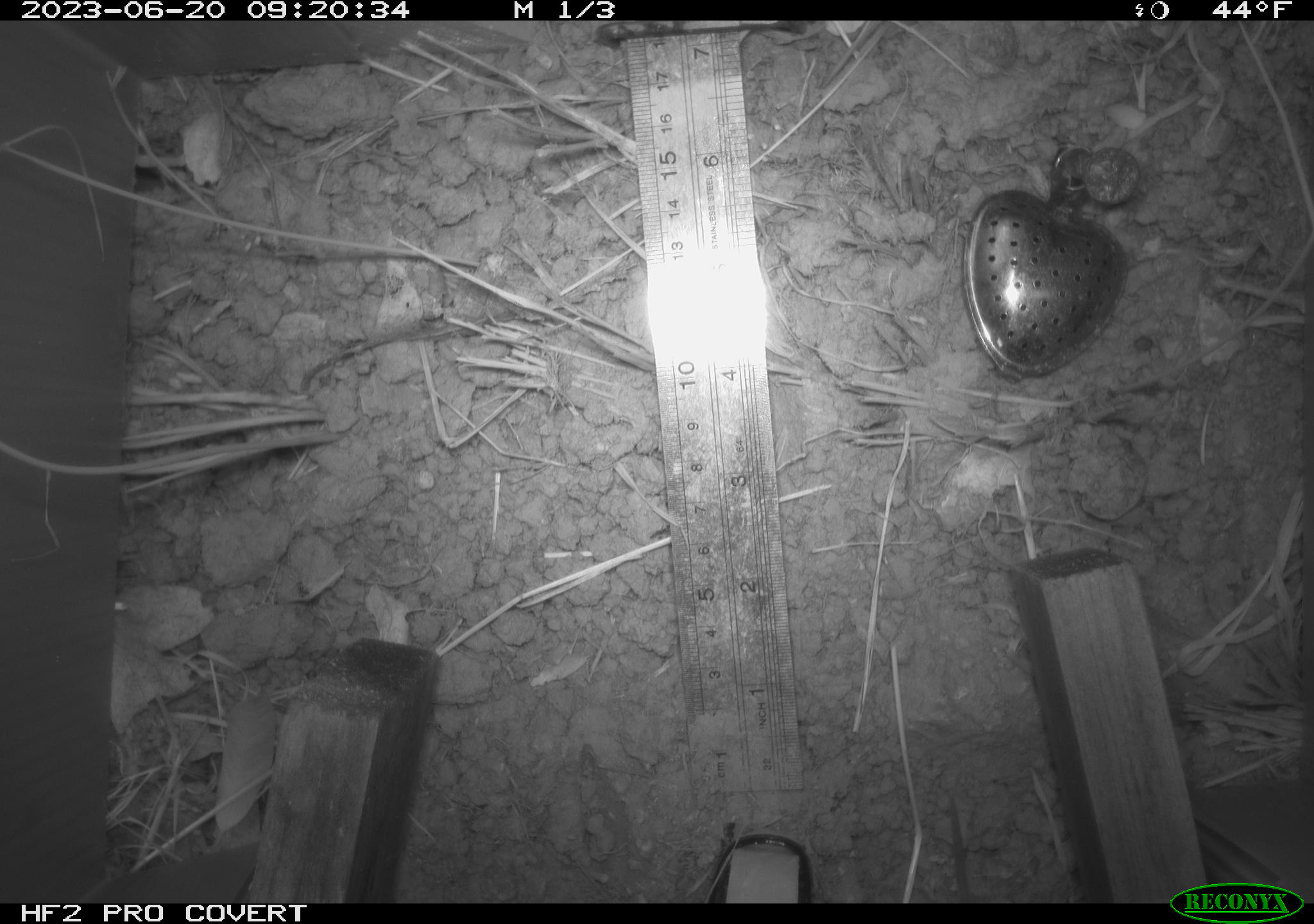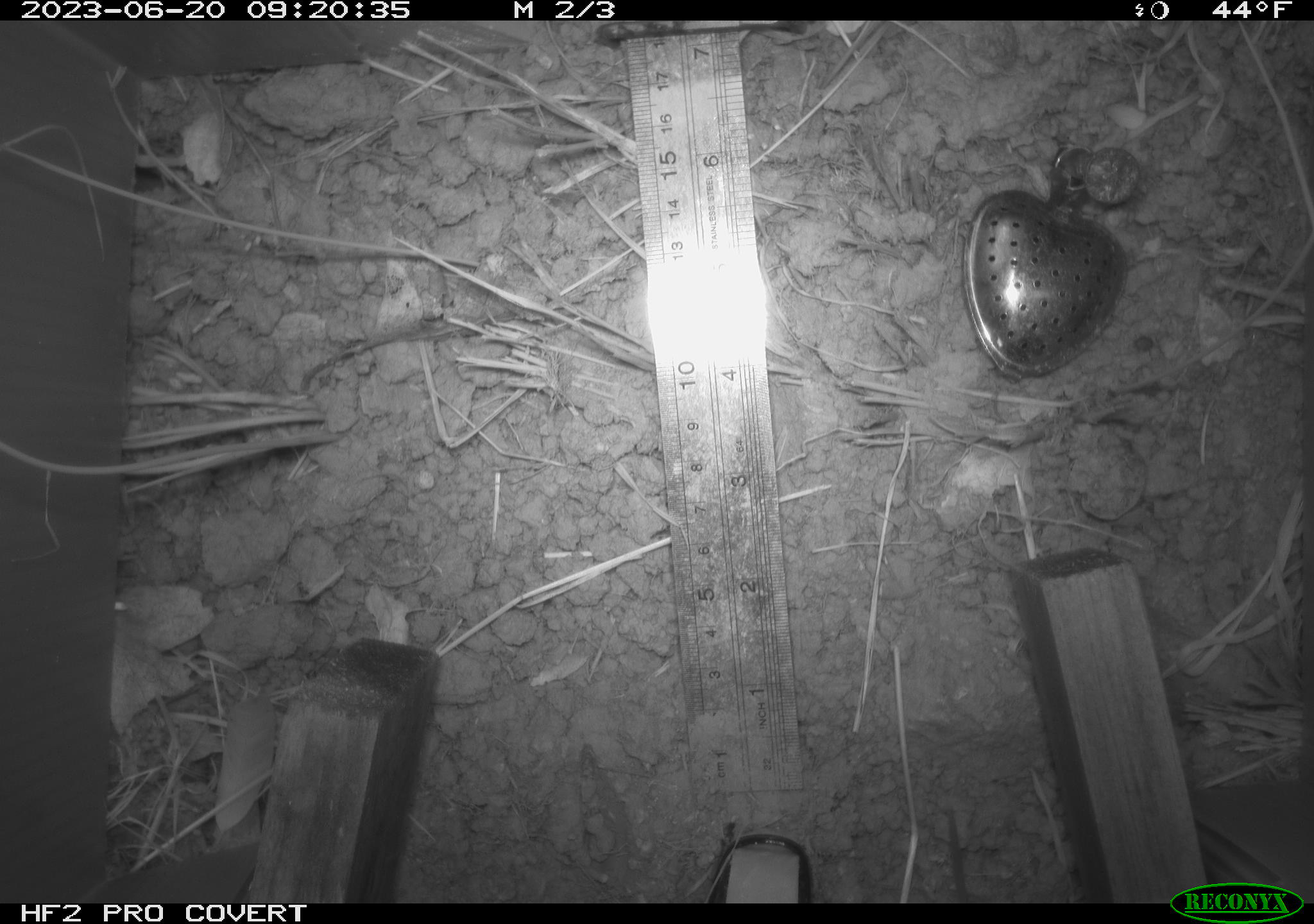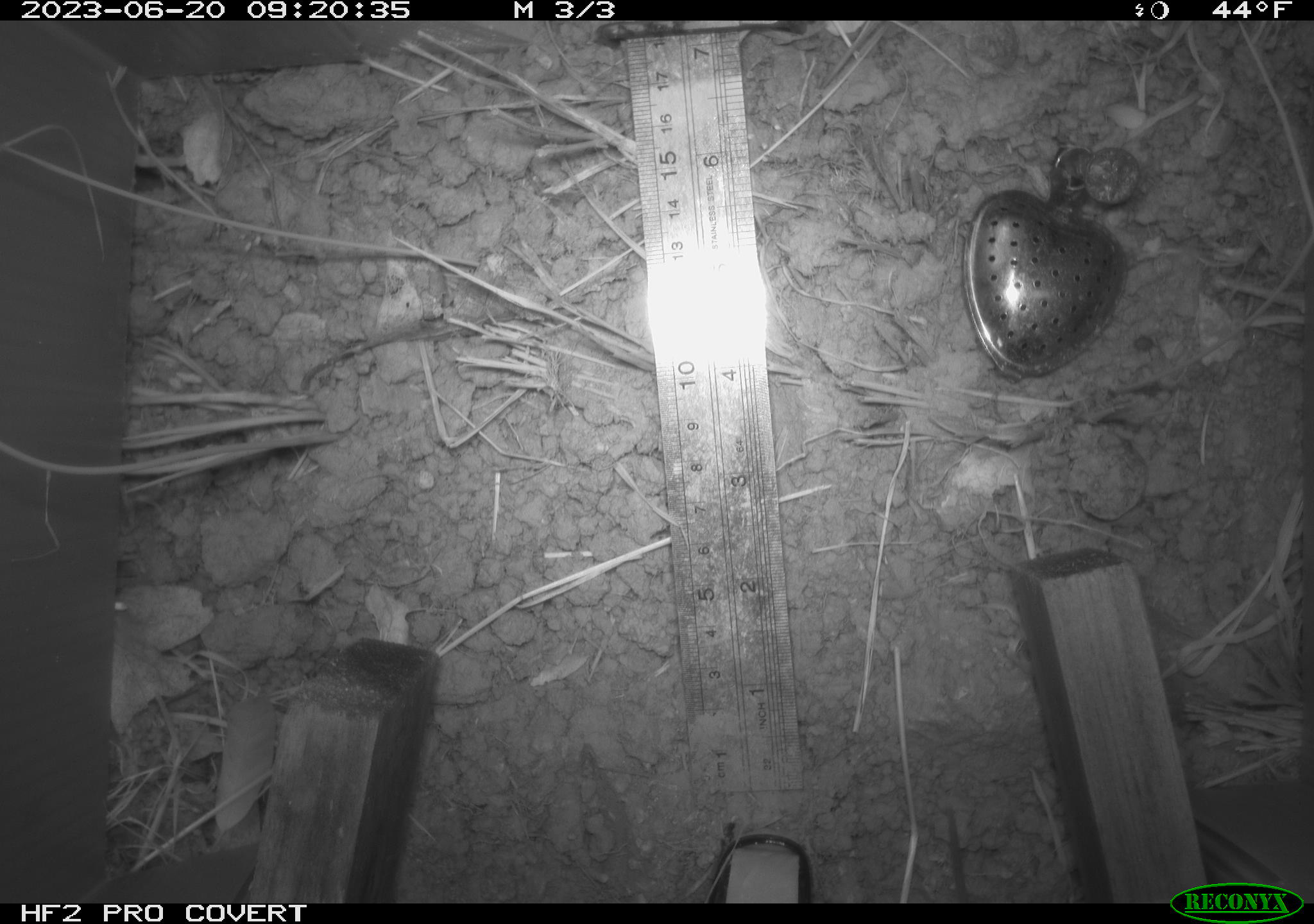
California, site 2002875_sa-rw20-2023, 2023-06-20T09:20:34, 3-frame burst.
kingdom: Animalia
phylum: Chordata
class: Mammalia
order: Rodentia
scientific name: Rodentia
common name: rodent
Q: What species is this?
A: Rodent (Rodentia).